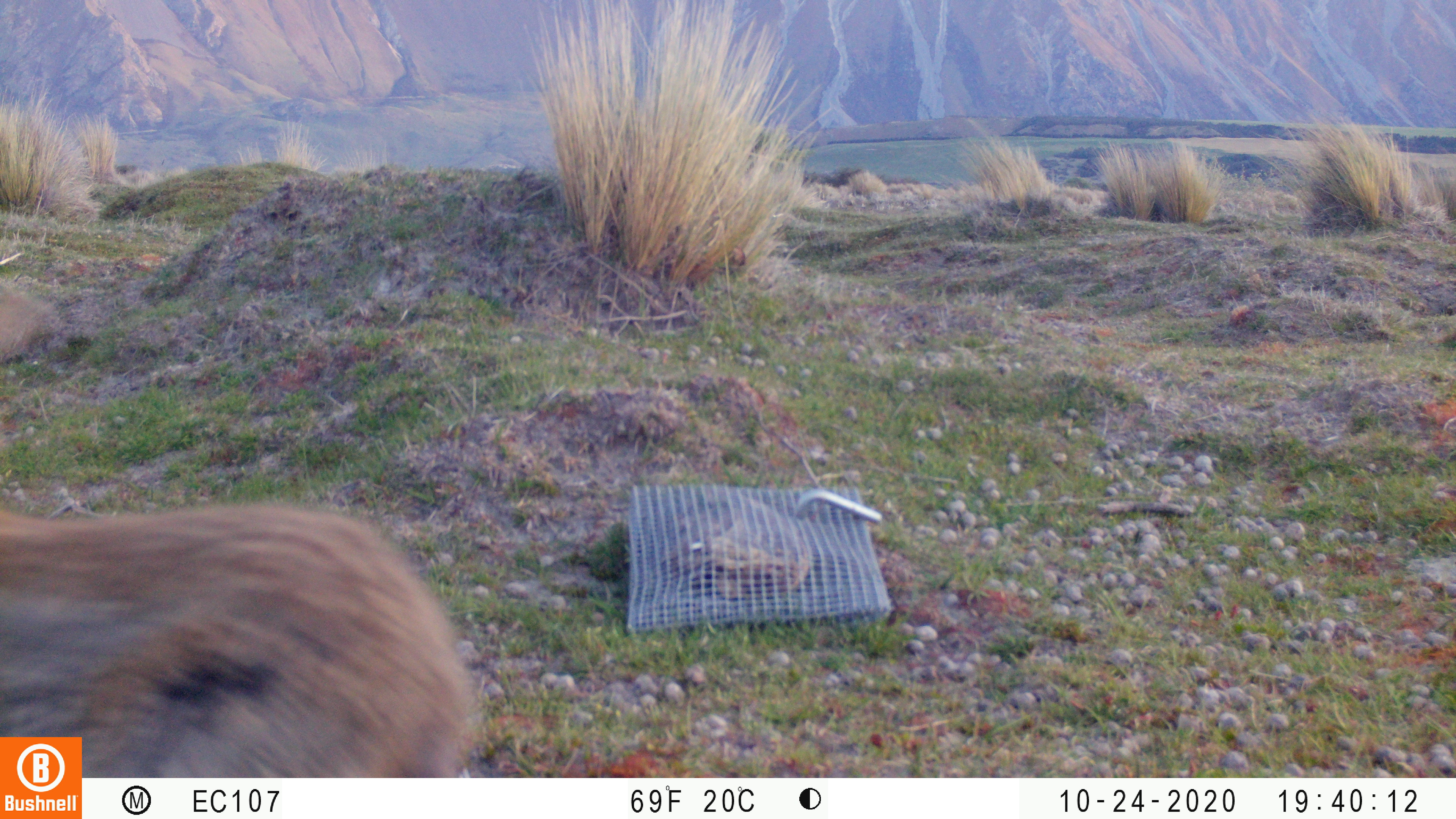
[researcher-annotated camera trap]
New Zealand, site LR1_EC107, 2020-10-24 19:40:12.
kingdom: Animalia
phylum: Chordata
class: Mammalia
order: Lagomorpha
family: Leporidae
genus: Oryctolagus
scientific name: Oryctolagus cuniculus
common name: european rabbit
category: rabbit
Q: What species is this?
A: Rabbit (european rabbit) (Oryctolagus cuniculus).